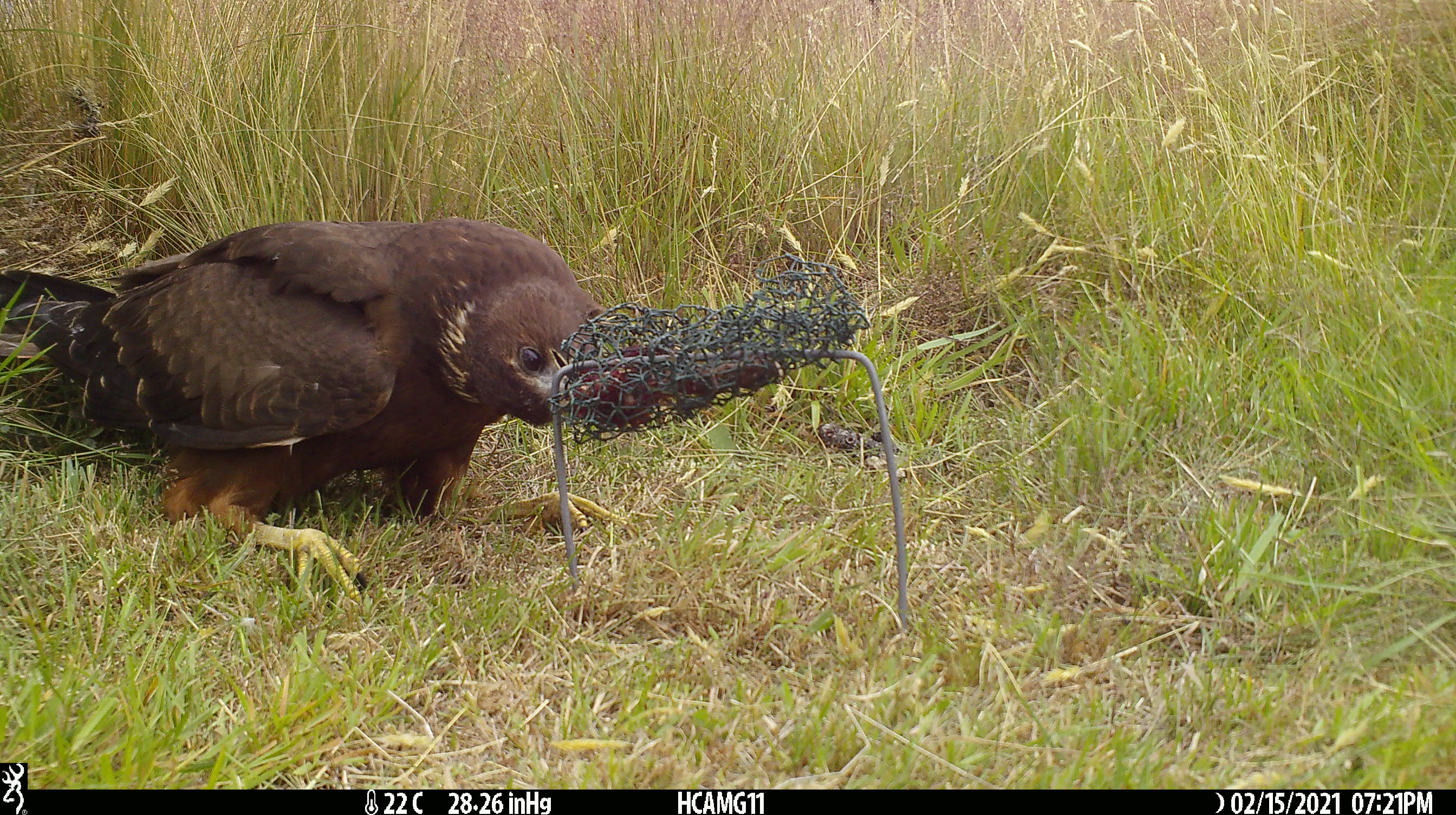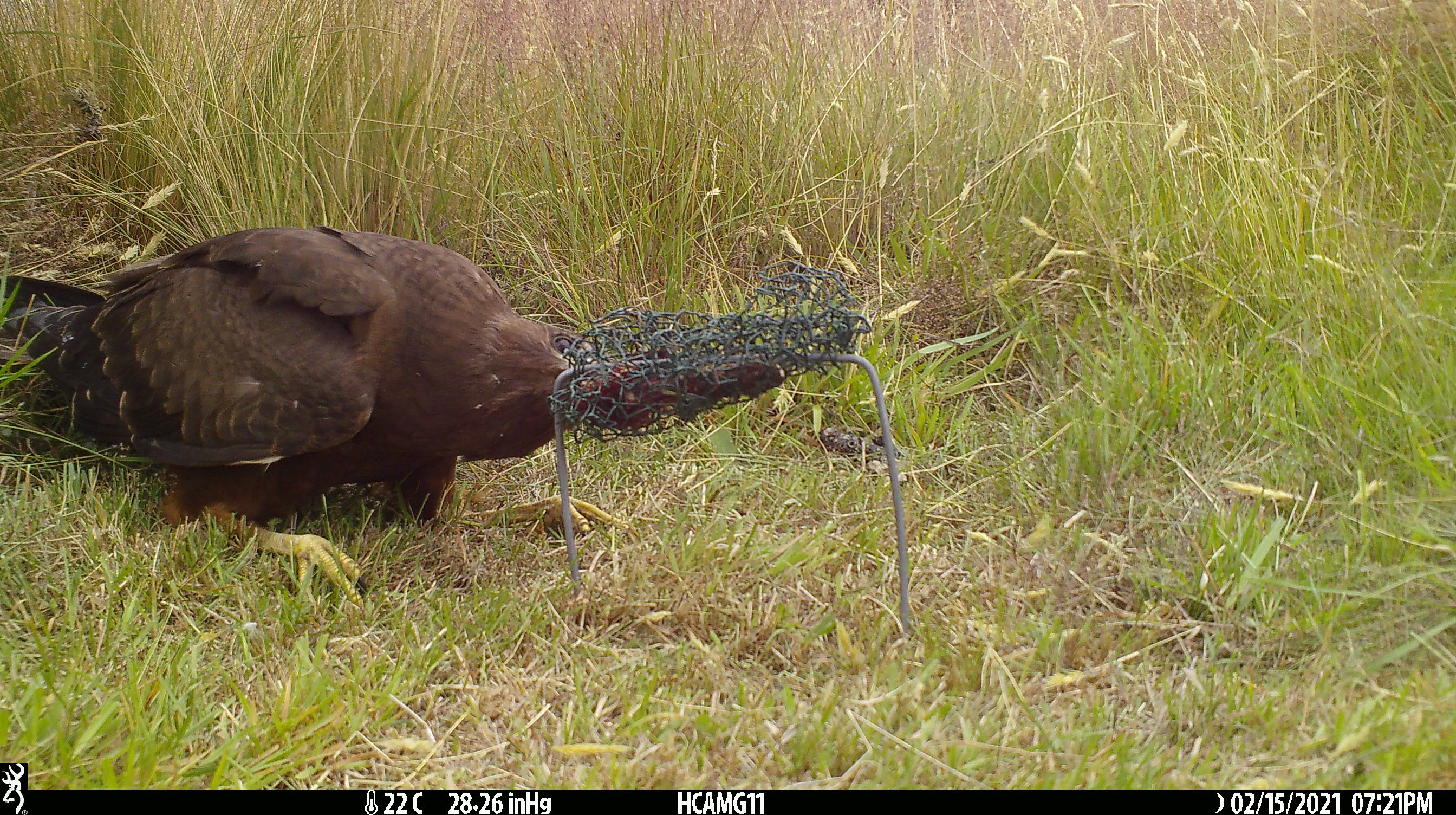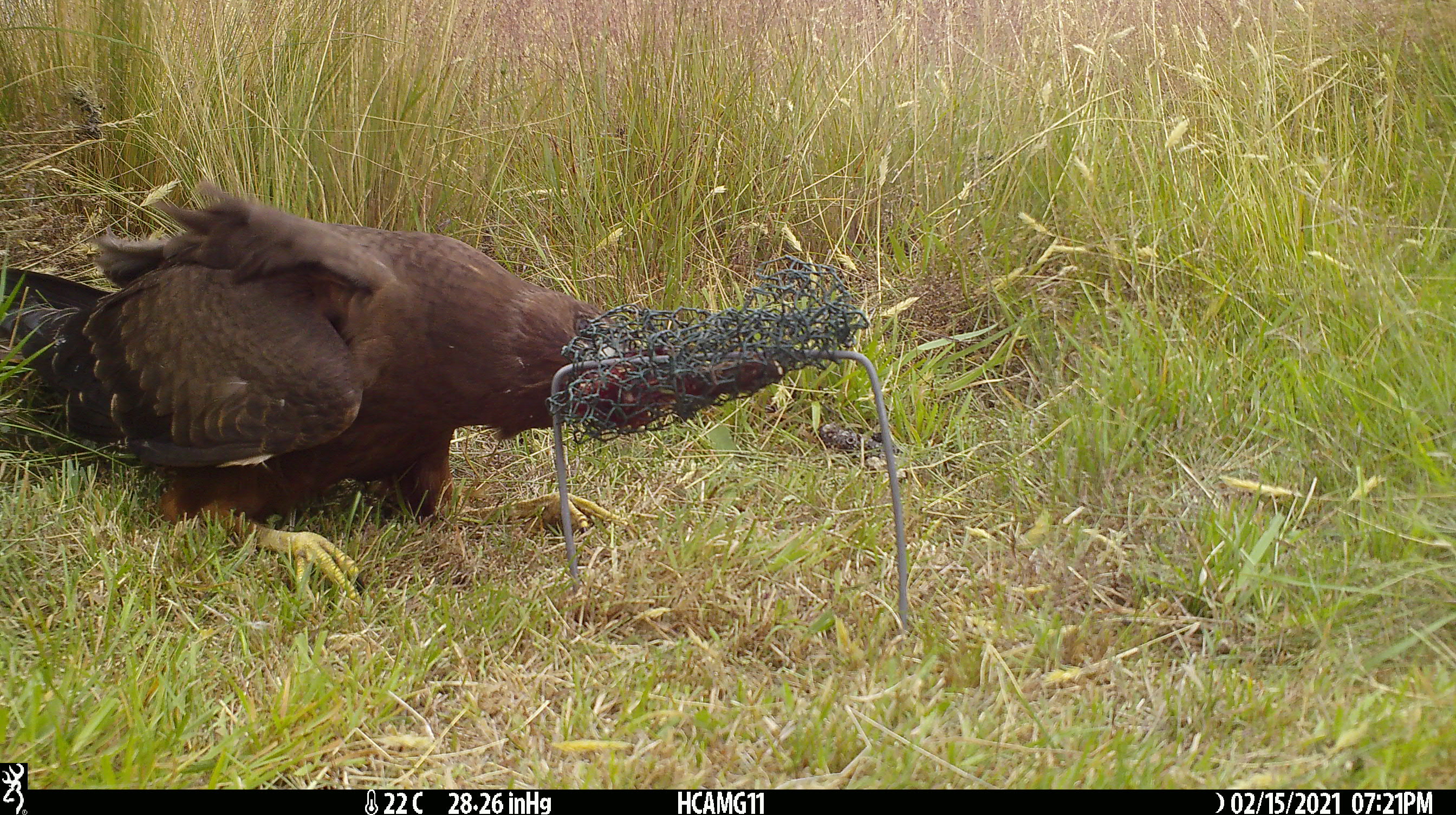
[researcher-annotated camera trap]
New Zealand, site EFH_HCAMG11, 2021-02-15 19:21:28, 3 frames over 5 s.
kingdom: Animalia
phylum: Chordata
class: Aves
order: Accipitriformes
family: Accipitridae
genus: Circus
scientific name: Circus approximans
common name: swamp harrier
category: harrier